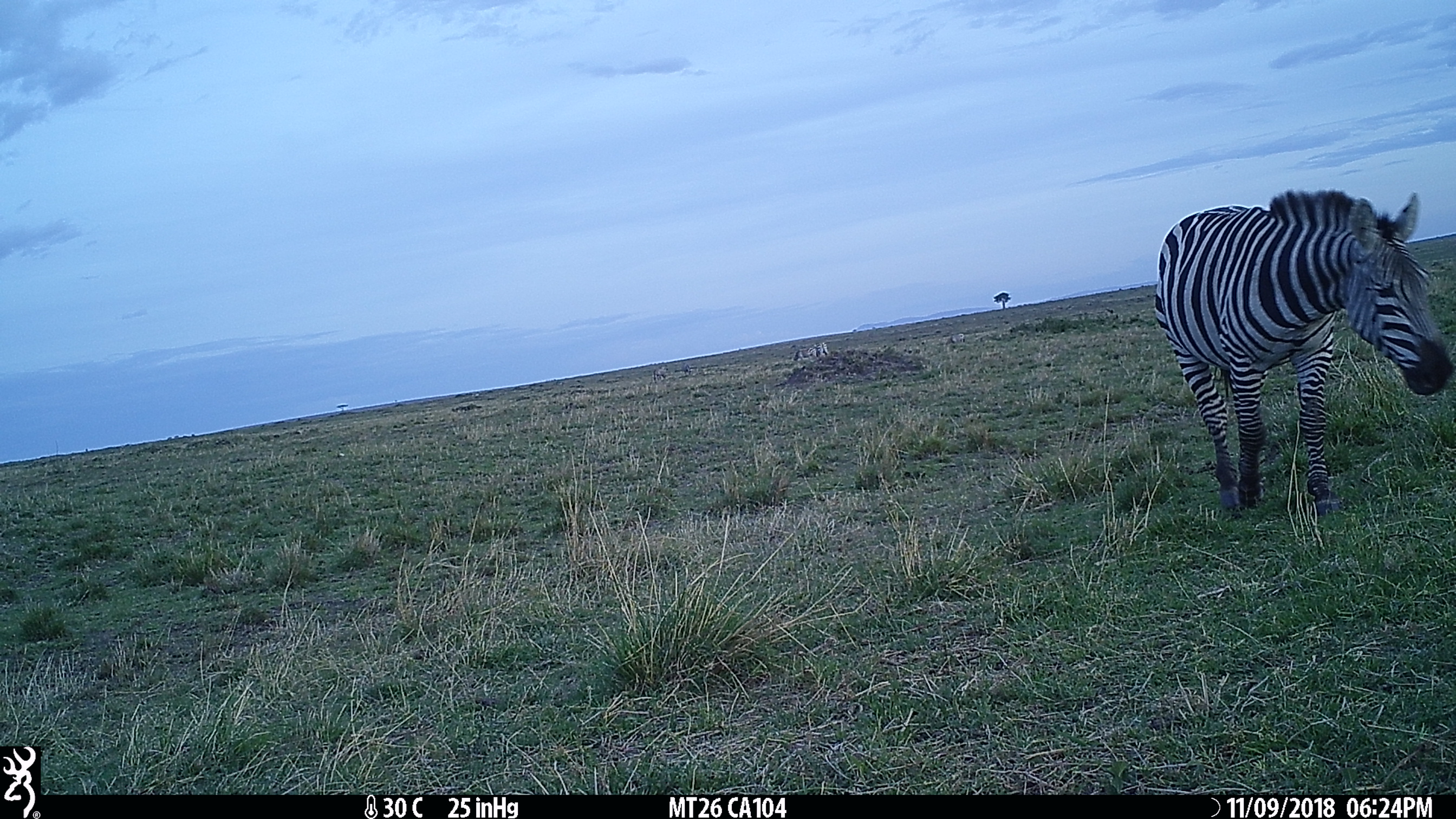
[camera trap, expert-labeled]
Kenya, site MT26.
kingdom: Animalia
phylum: Chordata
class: Mammalia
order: Perissodactyla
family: Equidae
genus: Equus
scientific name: Equus quagga burchellii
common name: burchell's zebra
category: zebra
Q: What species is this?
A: Zebra (burchell's zebra) (Equus quagga burchellii).